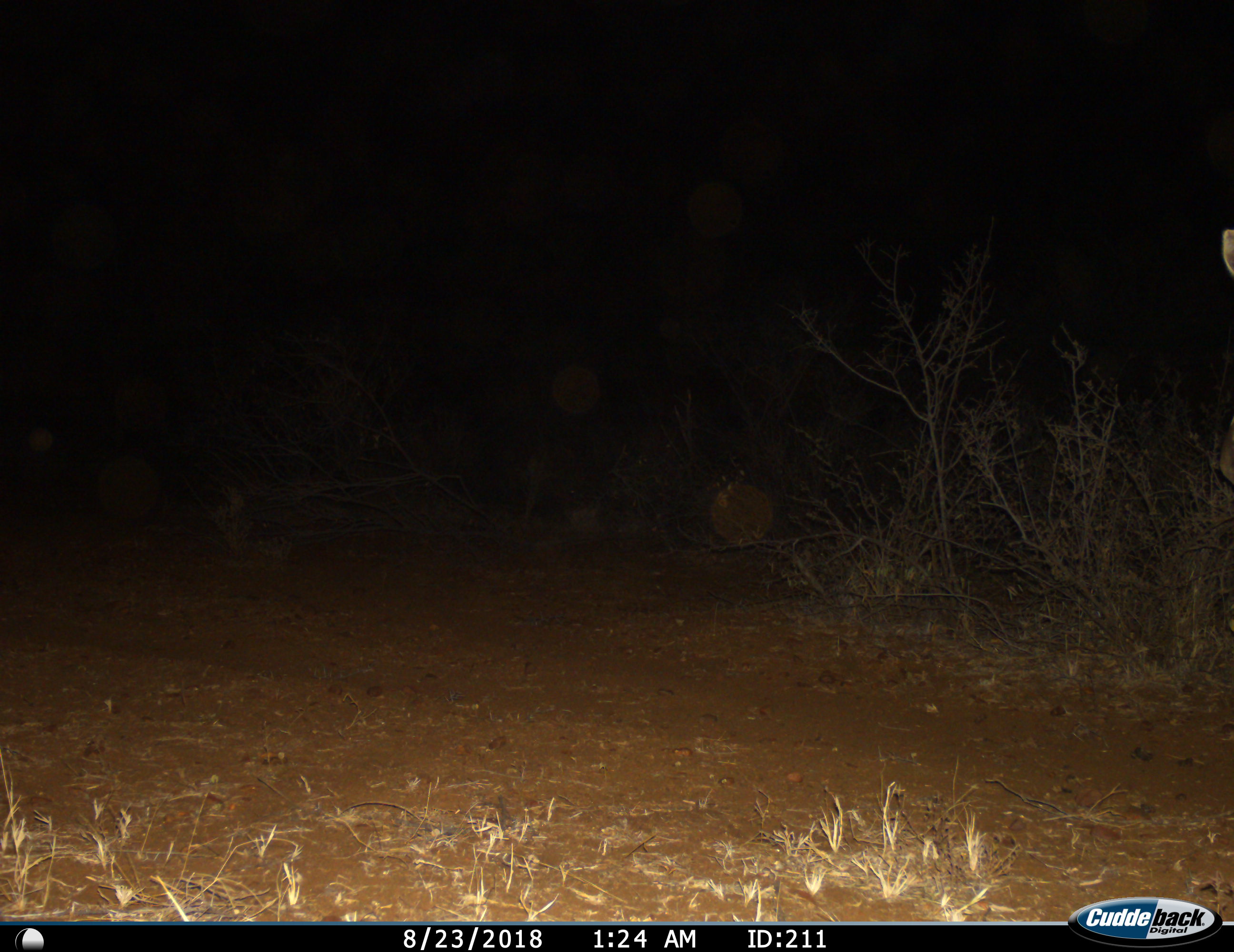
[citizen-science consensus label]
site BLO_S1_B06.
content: unidentified animal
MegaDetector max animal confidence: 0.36